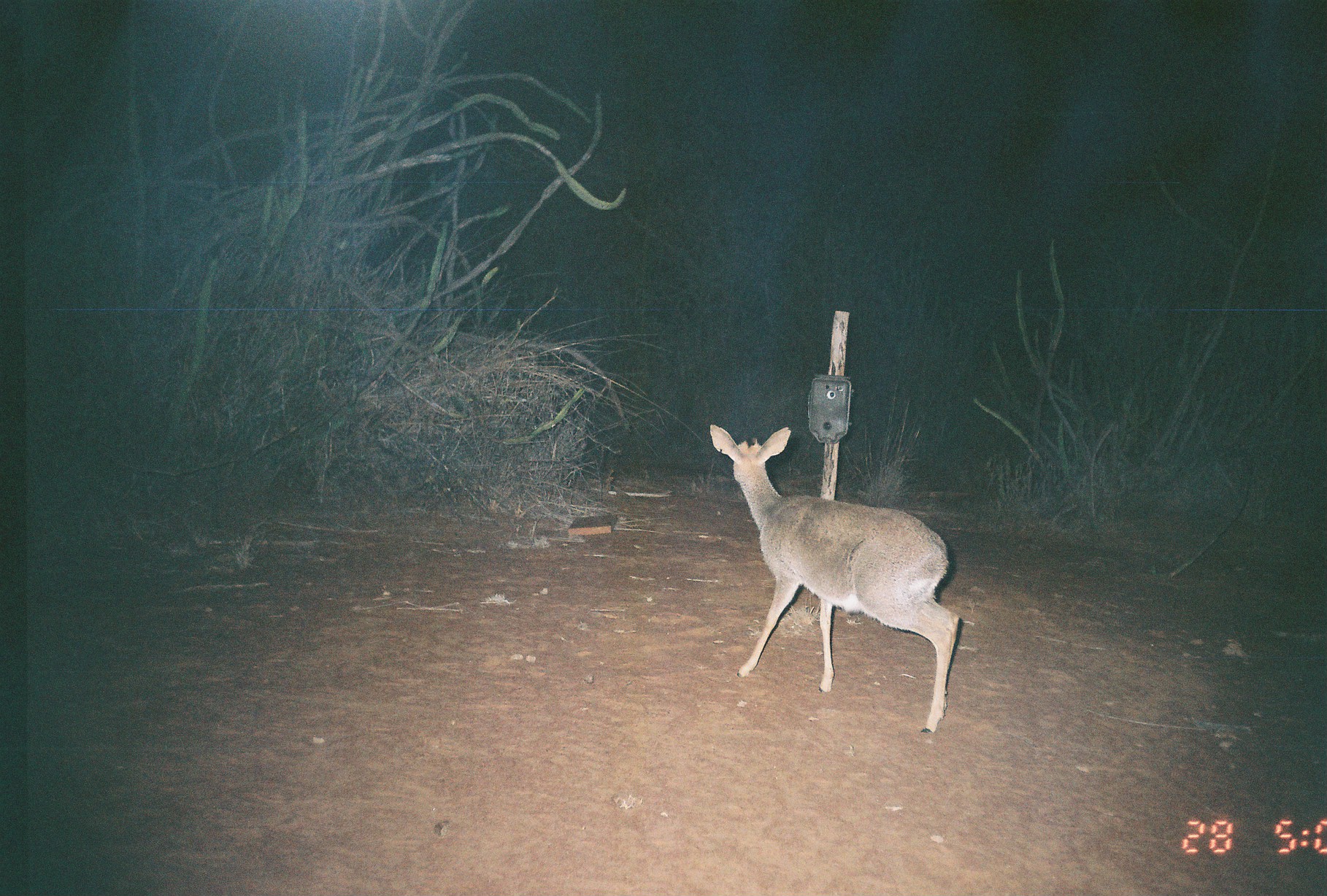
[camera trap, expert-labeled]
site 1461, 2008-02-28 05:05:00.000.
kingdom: Animalia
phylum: Chordata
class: Mammalia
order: Artiodactyla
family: Bovidae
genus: Madoqua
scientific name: Madoqua guentheri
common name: günther's dik-dik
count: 1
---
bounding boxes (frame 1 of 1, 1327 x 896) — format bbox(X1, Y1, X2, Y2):
madoqua guentheri: bbox(708, 422, 961, 734)